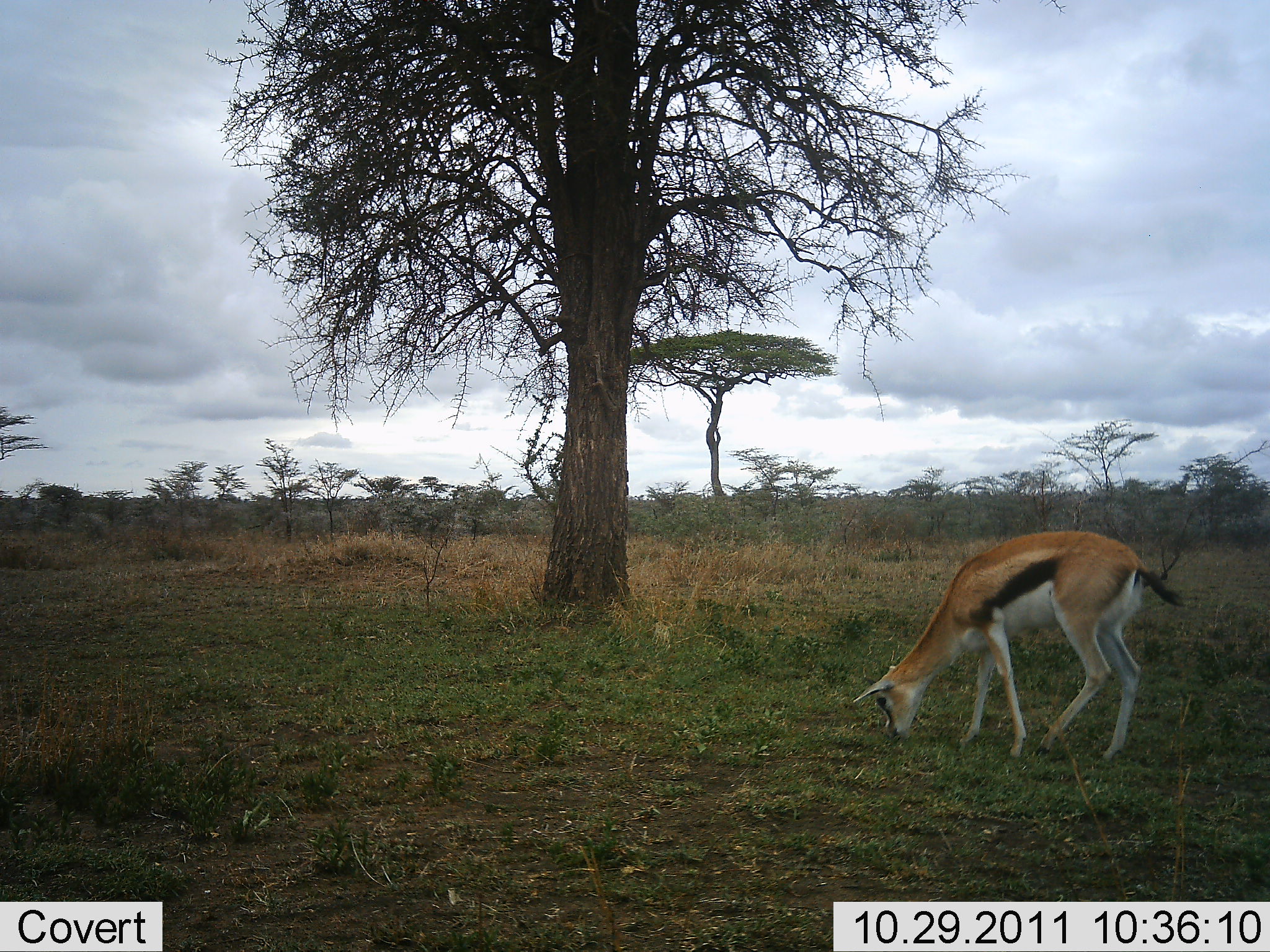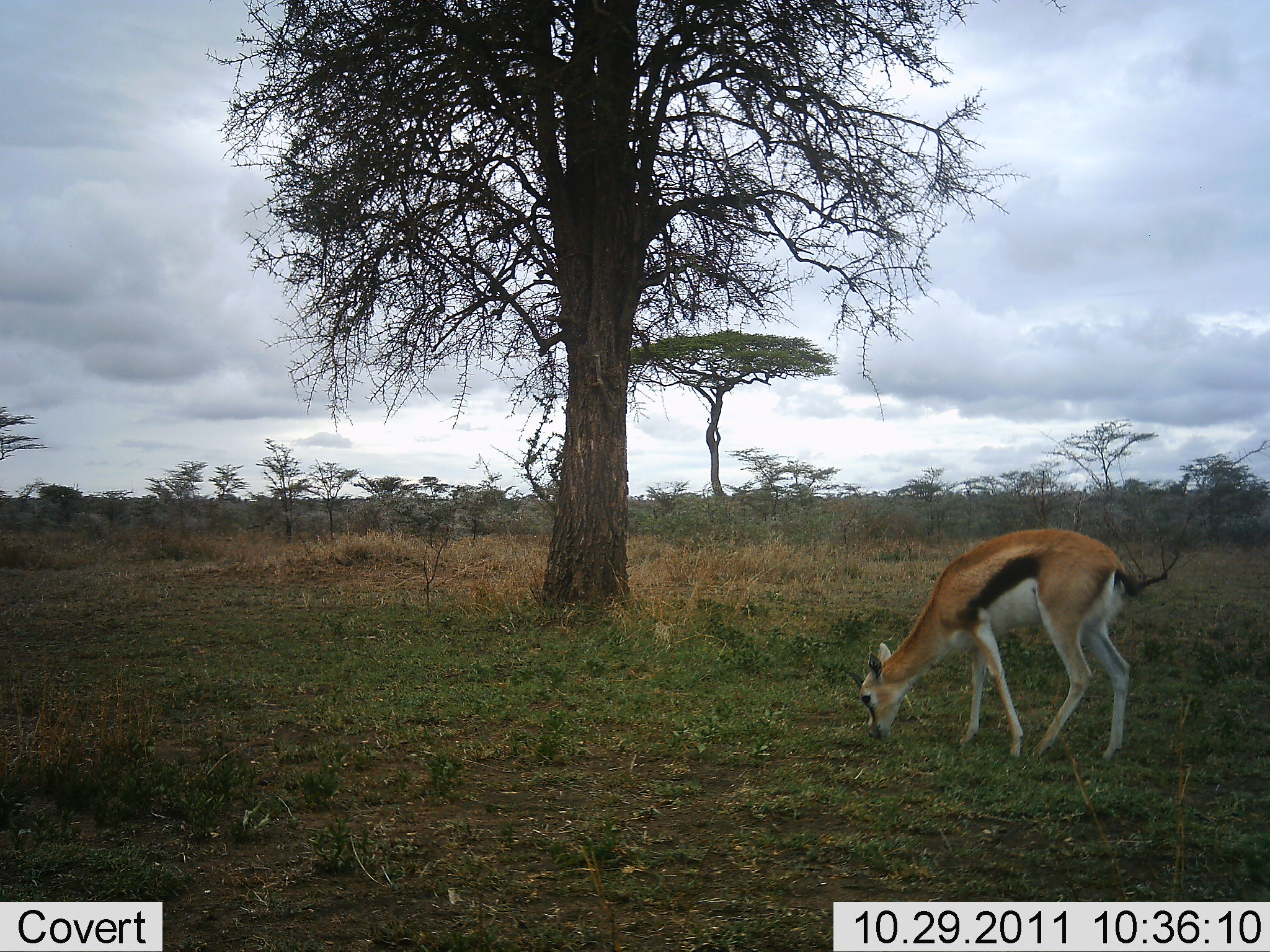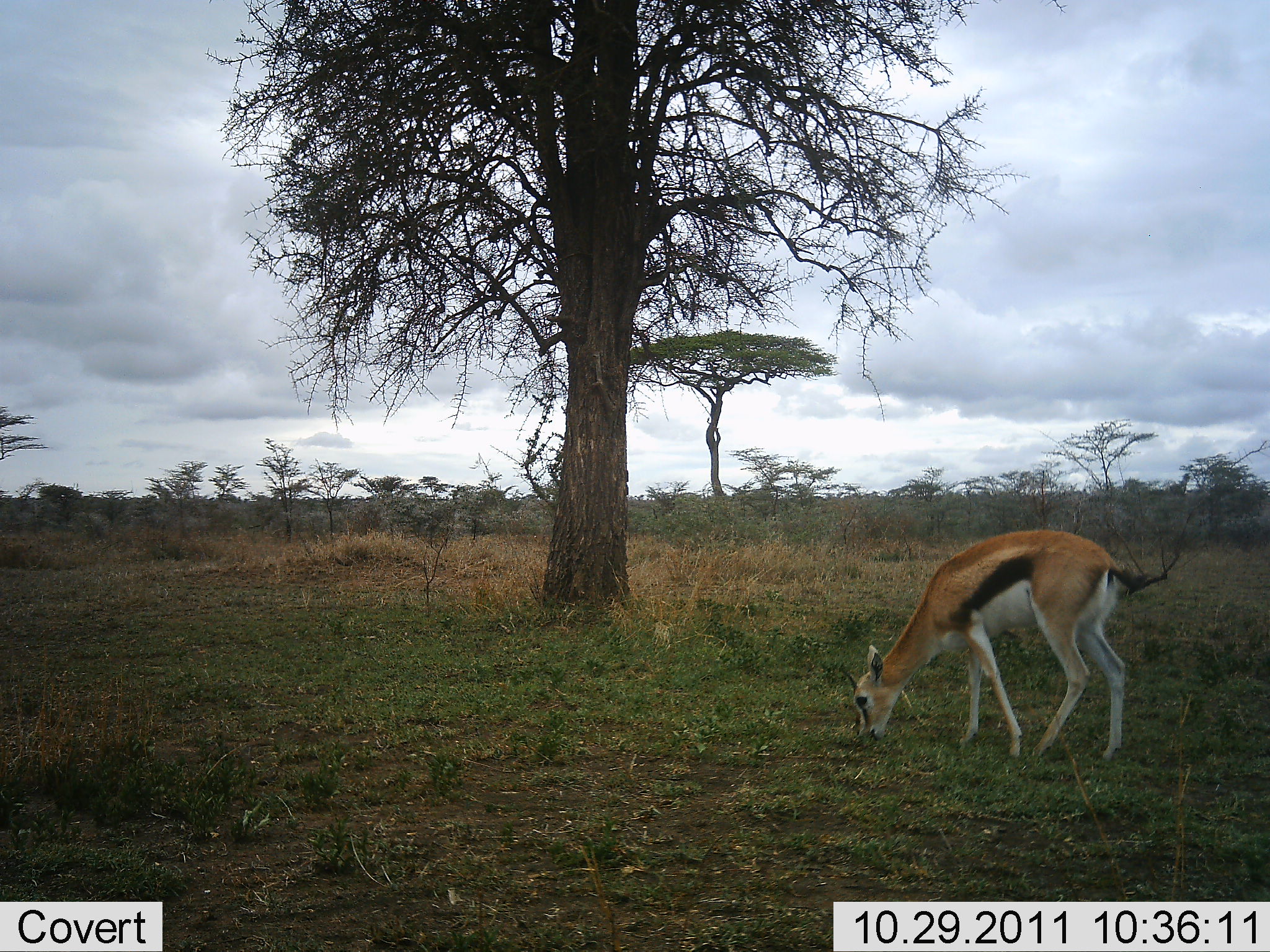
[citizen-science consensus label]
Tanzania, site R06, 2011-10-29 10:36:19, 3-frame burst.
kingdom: Animalia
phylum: Chordata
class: Mammalia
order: Artiodactyla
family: Bovidae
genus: Eudorcas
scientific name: Eudorcas thomsonii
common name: thomson's gazelle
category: gazellethomsons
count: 1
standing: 20%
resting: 0%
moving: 0%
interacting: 0%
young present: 0%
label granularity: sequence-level